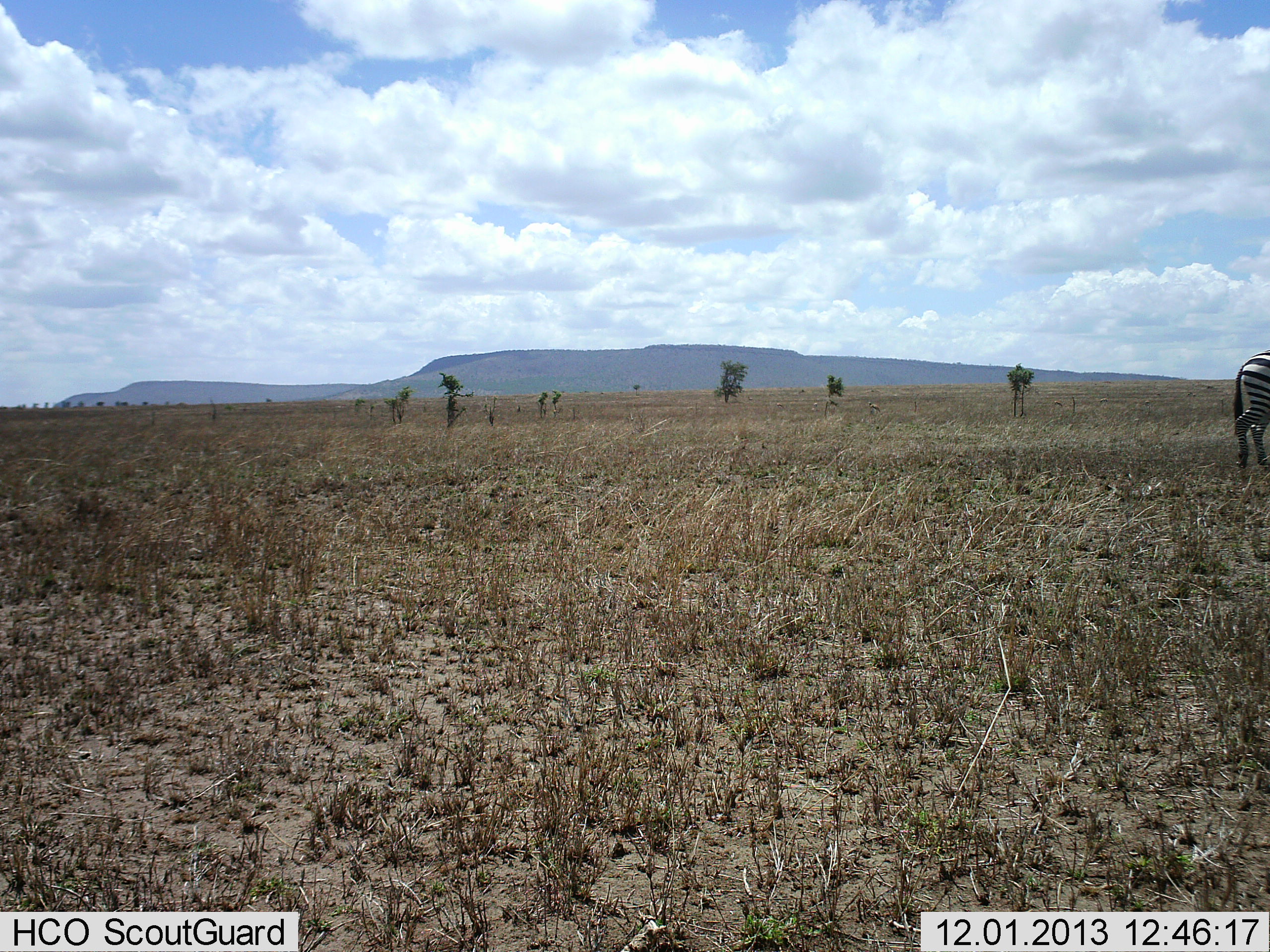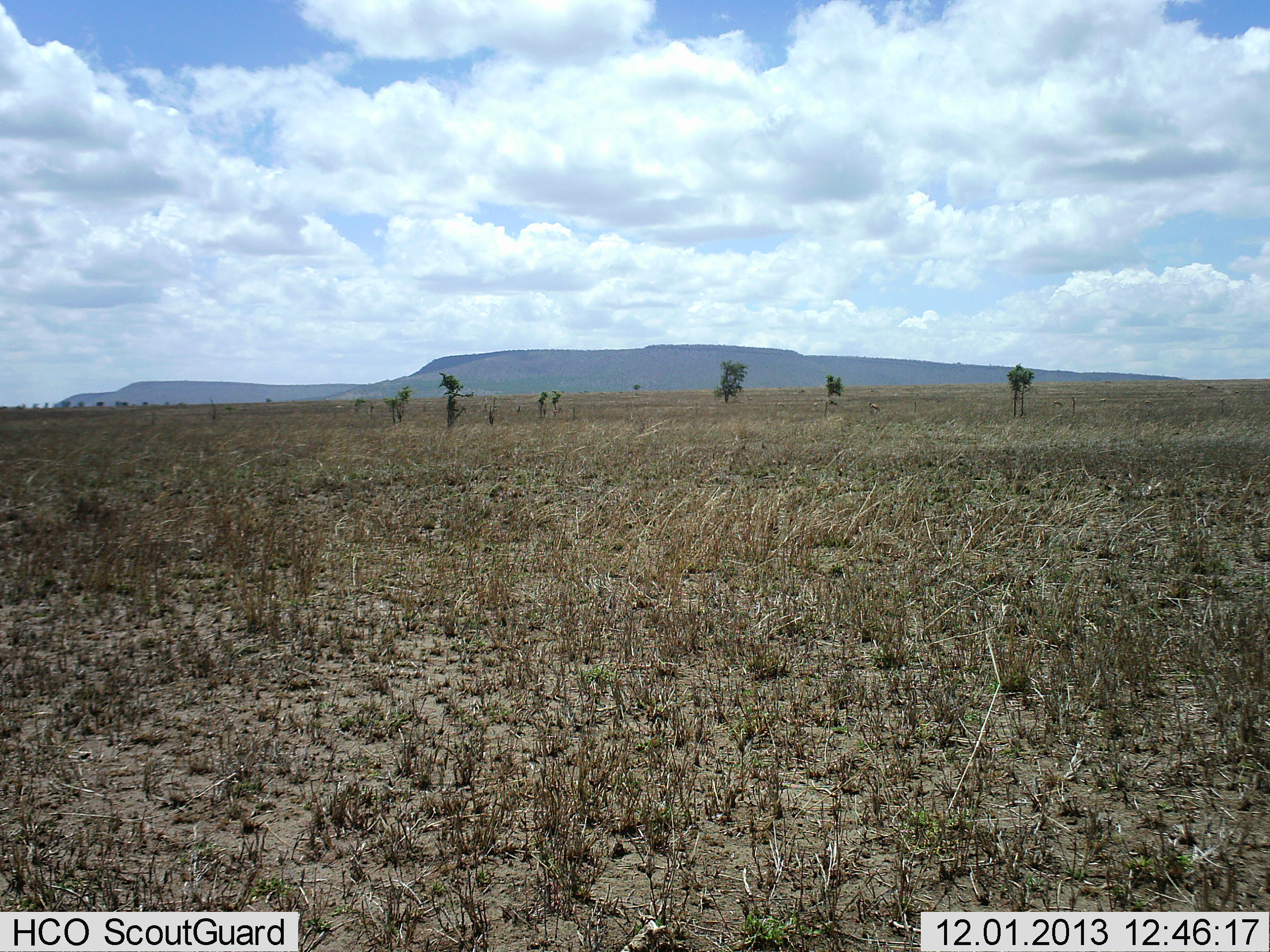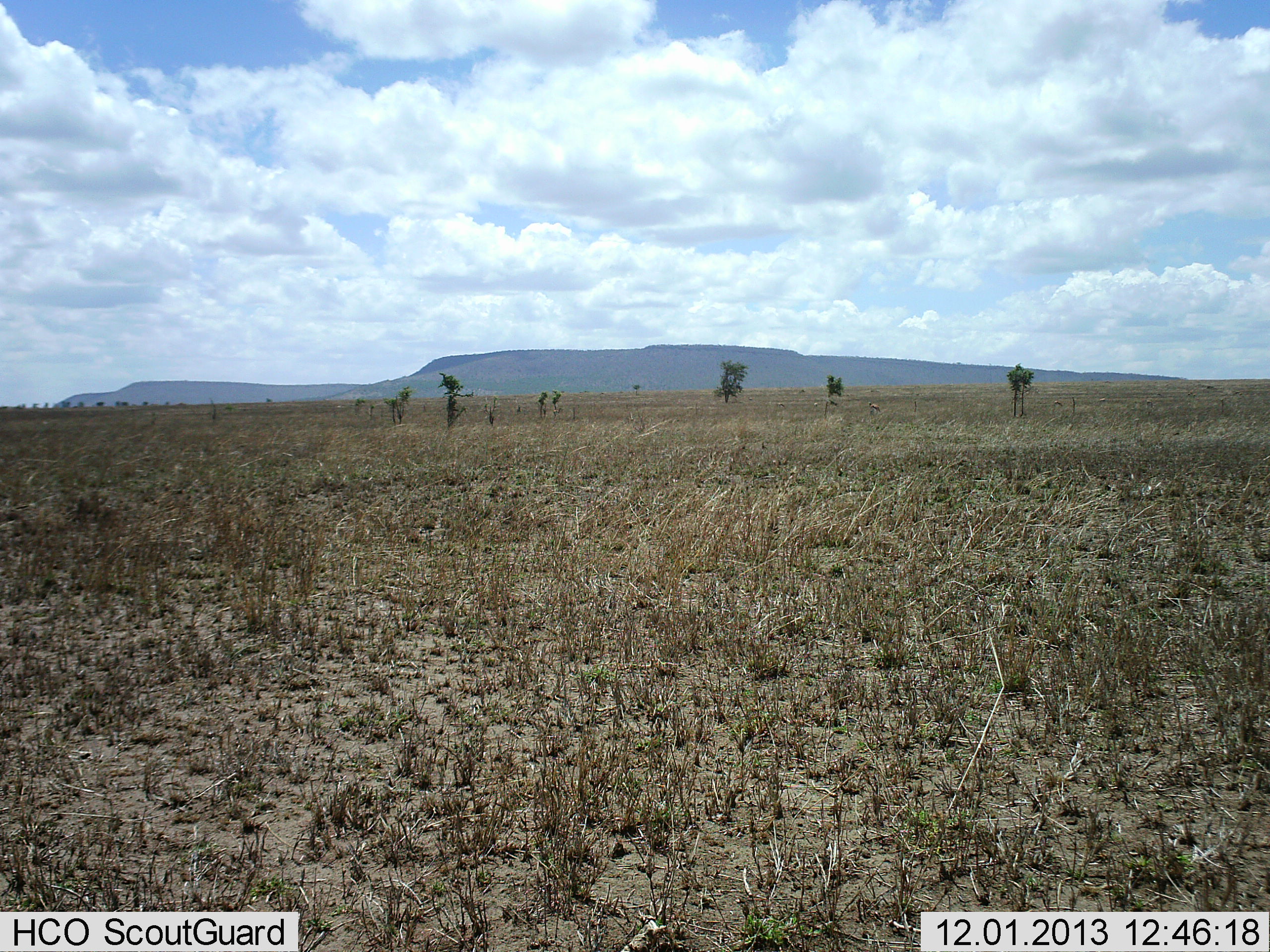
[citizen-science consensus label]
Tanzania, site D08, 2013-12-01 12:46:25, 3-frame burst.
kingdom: Animalia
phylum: Chordata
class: Mammalia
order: Perissodactyla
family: Equidae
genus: Equus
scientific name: Equus quagga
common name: plains zebra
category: zebra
Zebra (plains zebra) (Equus quagga), count 1. Behavior (volunteer vote fractions): standing 0%, resting 0%, moving 100%, interacting 0%. Young present (vote fraction): 0%. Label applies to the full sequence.